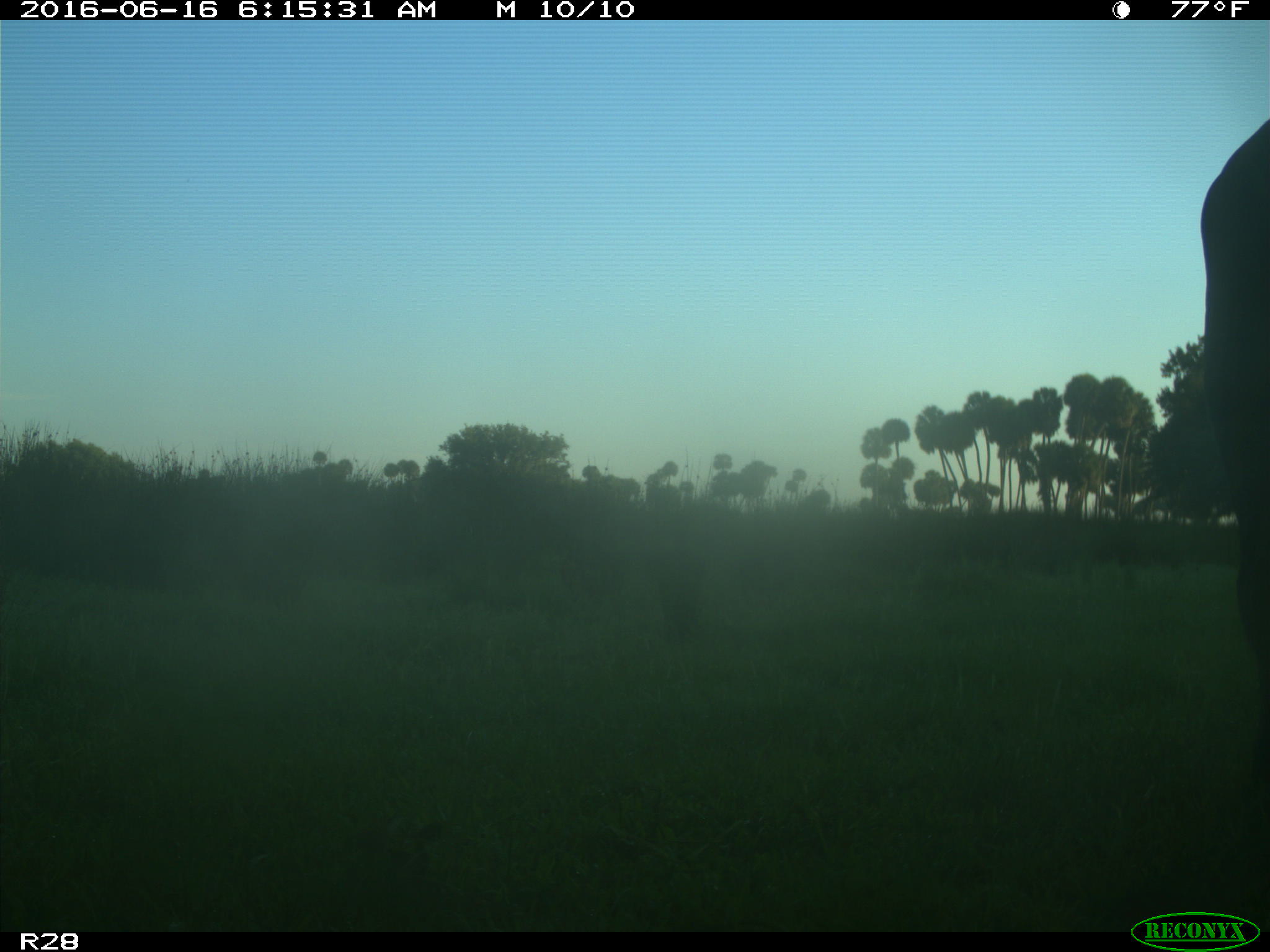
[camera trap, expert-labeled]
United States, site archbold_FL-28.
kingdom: Animalia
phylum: Chordata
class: Mammalia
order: Artiodactyla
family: Bovidae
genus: Bos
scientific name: Bos taurus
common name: domestic cow